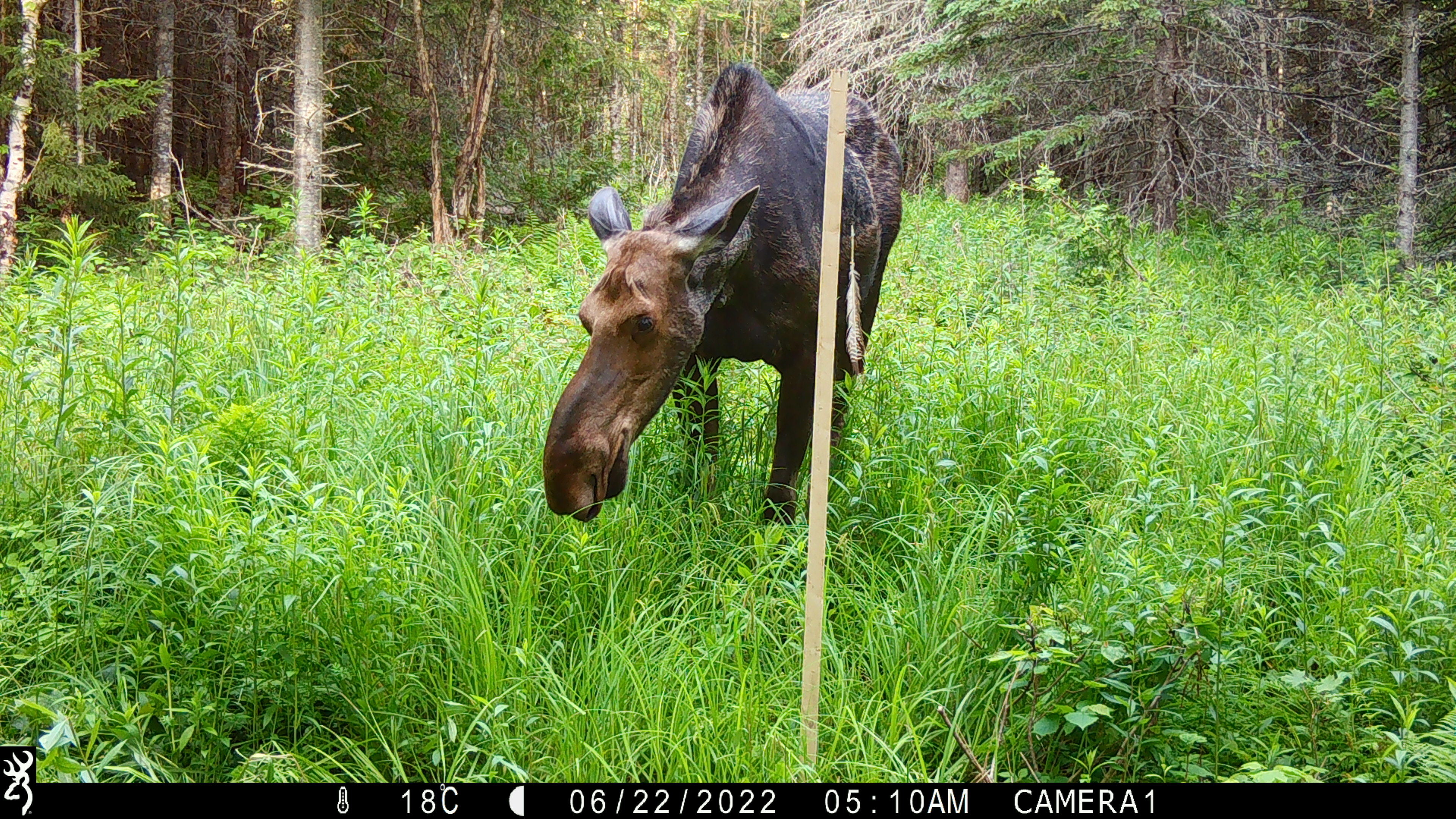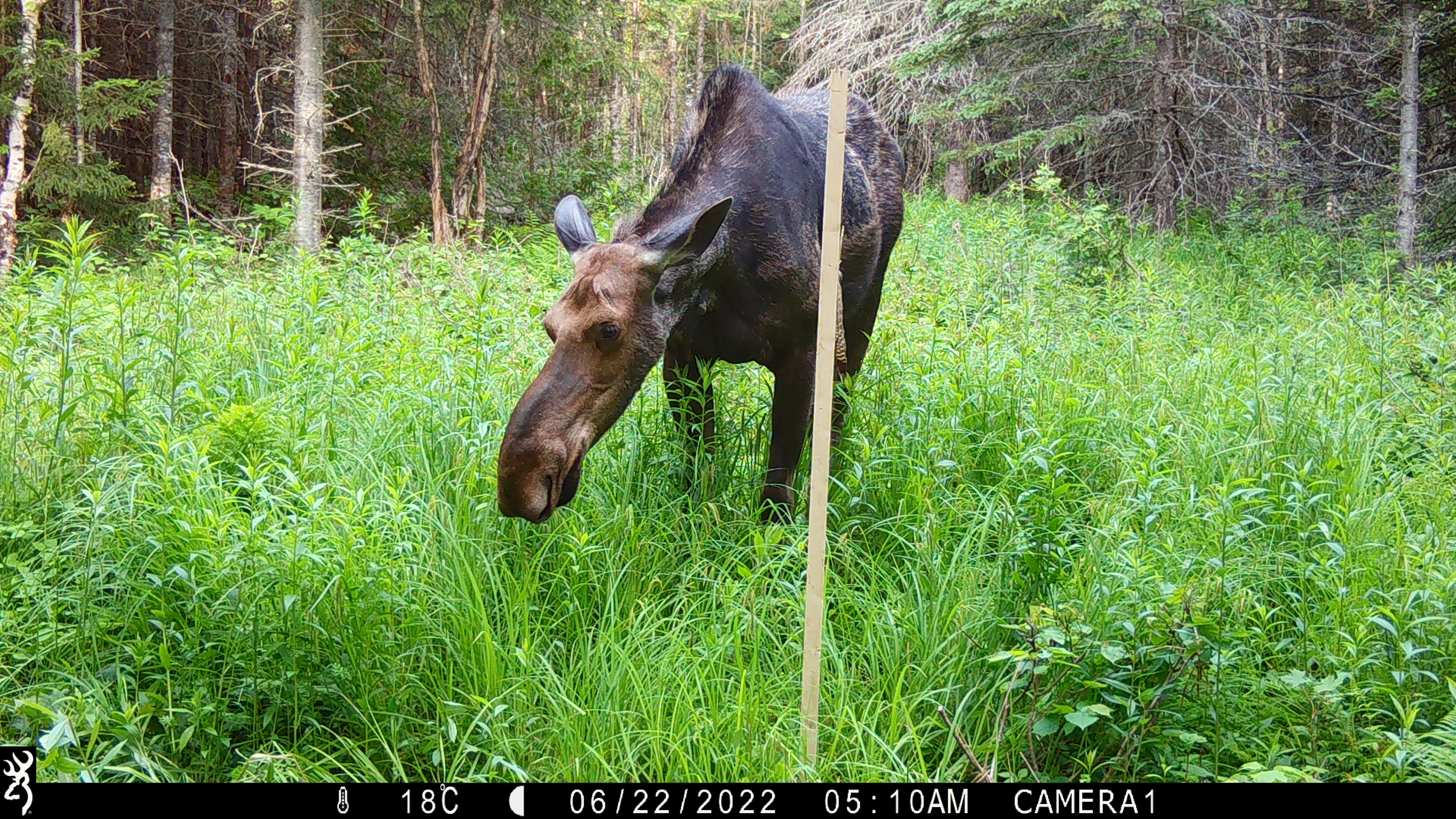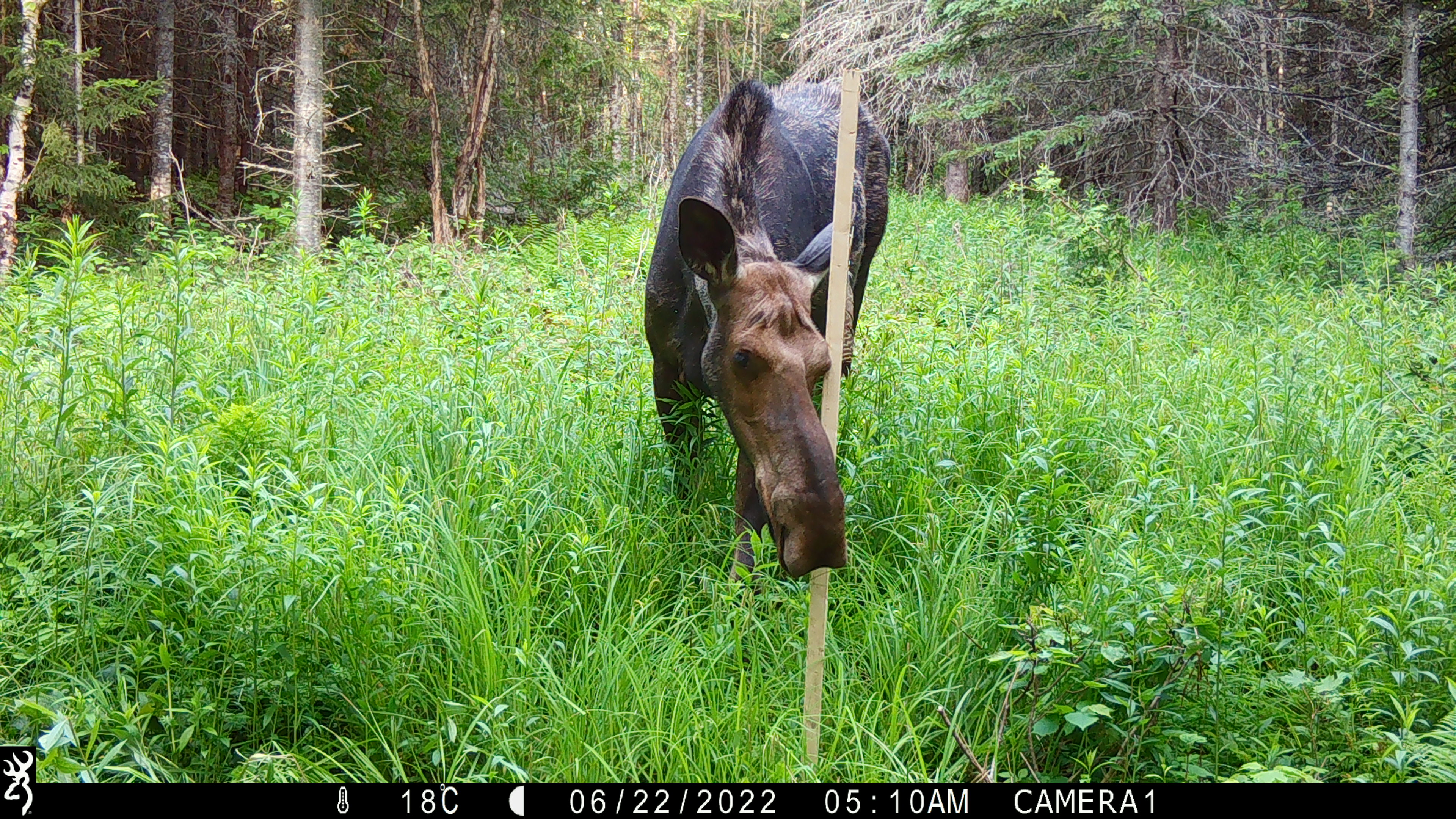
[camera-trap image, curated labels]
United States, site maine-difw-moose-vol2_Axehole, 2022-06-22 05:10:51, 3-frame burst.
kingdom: Animalia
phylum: Chordata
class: Mammalia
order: Artiodactyla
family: Cervidae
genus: Alces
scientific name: Alces alces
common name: moose